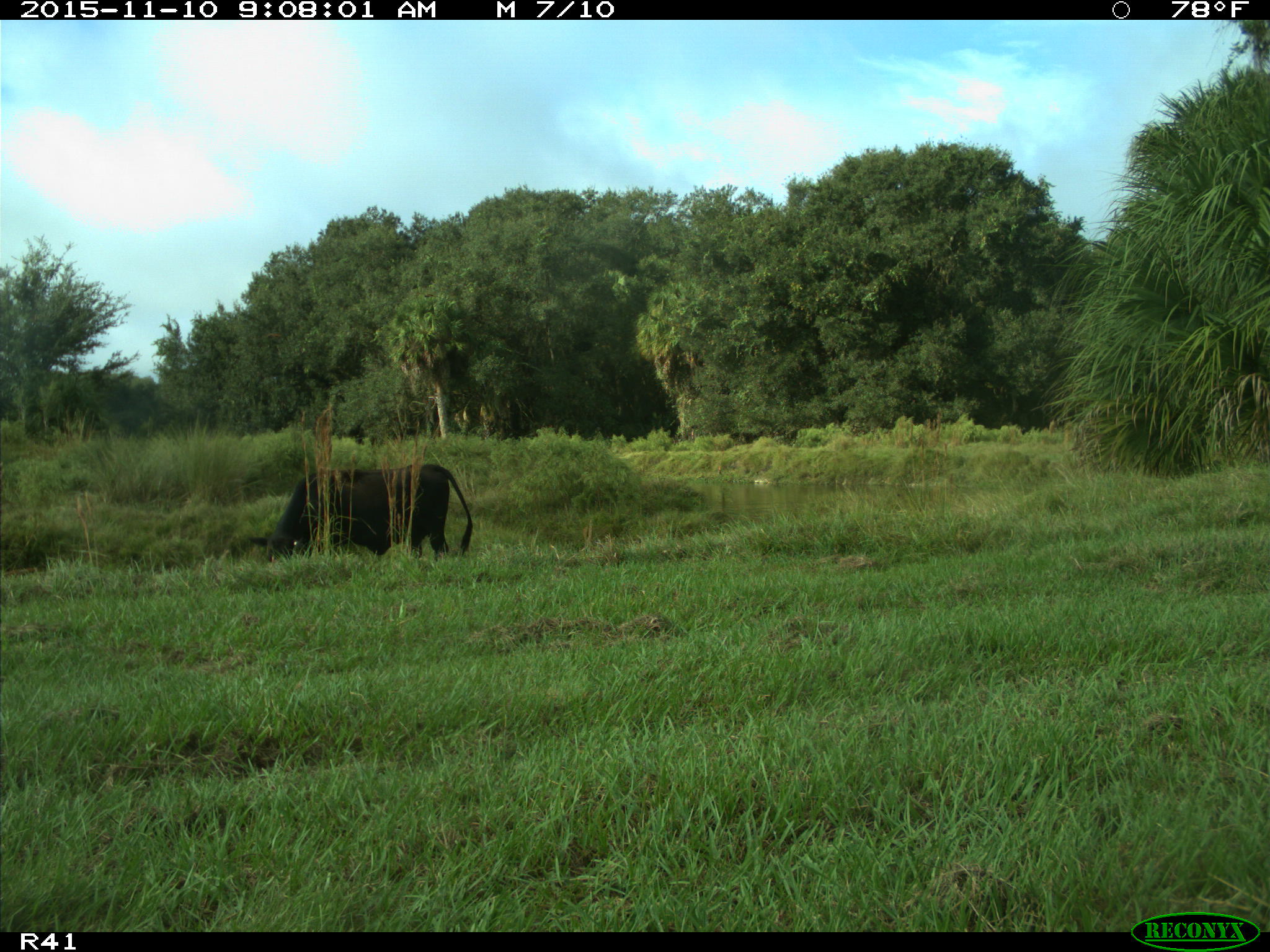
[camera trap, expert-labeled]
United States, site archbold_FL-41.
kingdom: Animalia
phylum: Chordata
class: Mammalia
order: Artiodactyla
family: Bovidae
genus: Bos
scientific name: Bos taurus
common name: domestic cow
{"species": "Bos taurus (domestic cow)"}